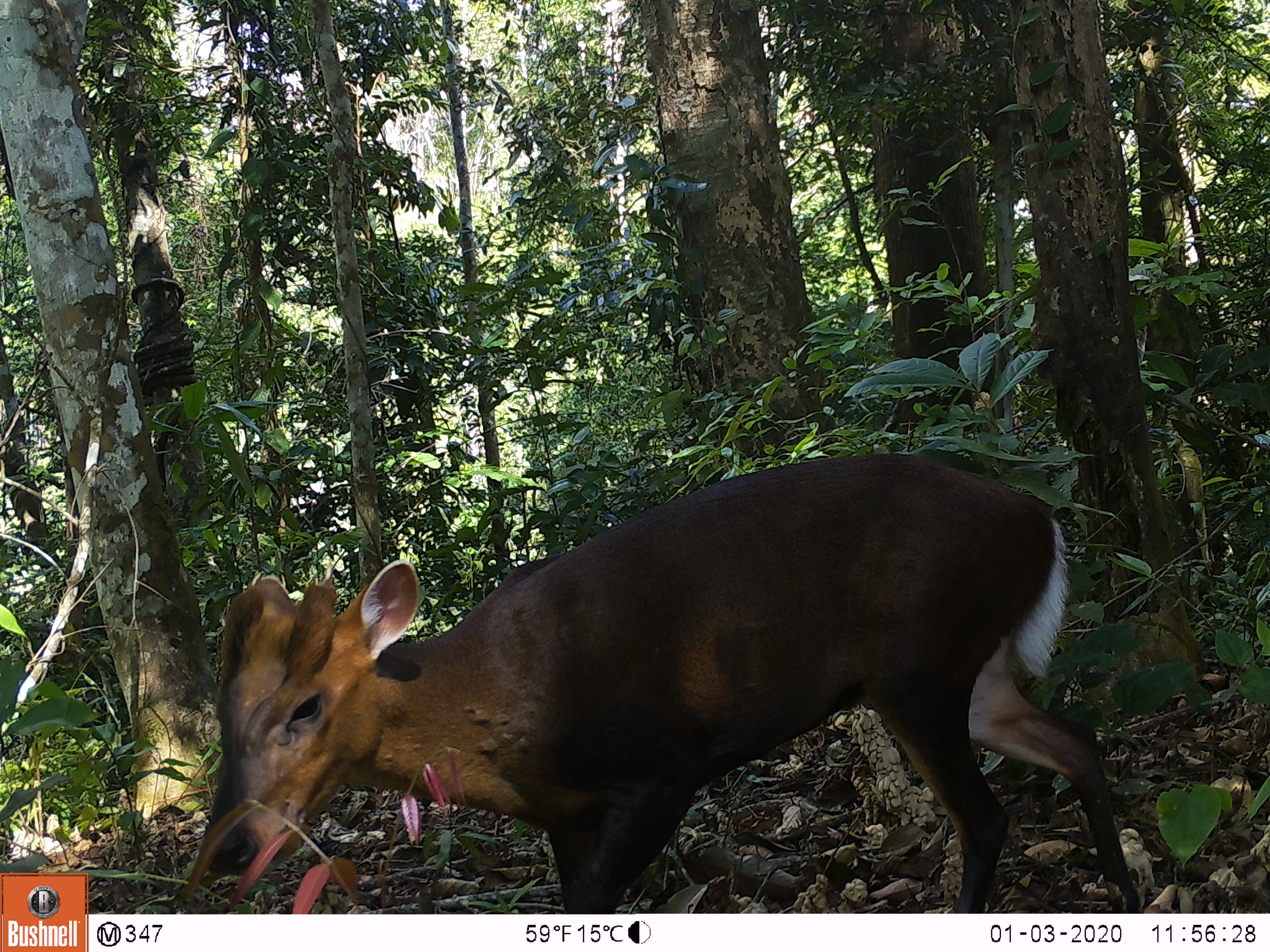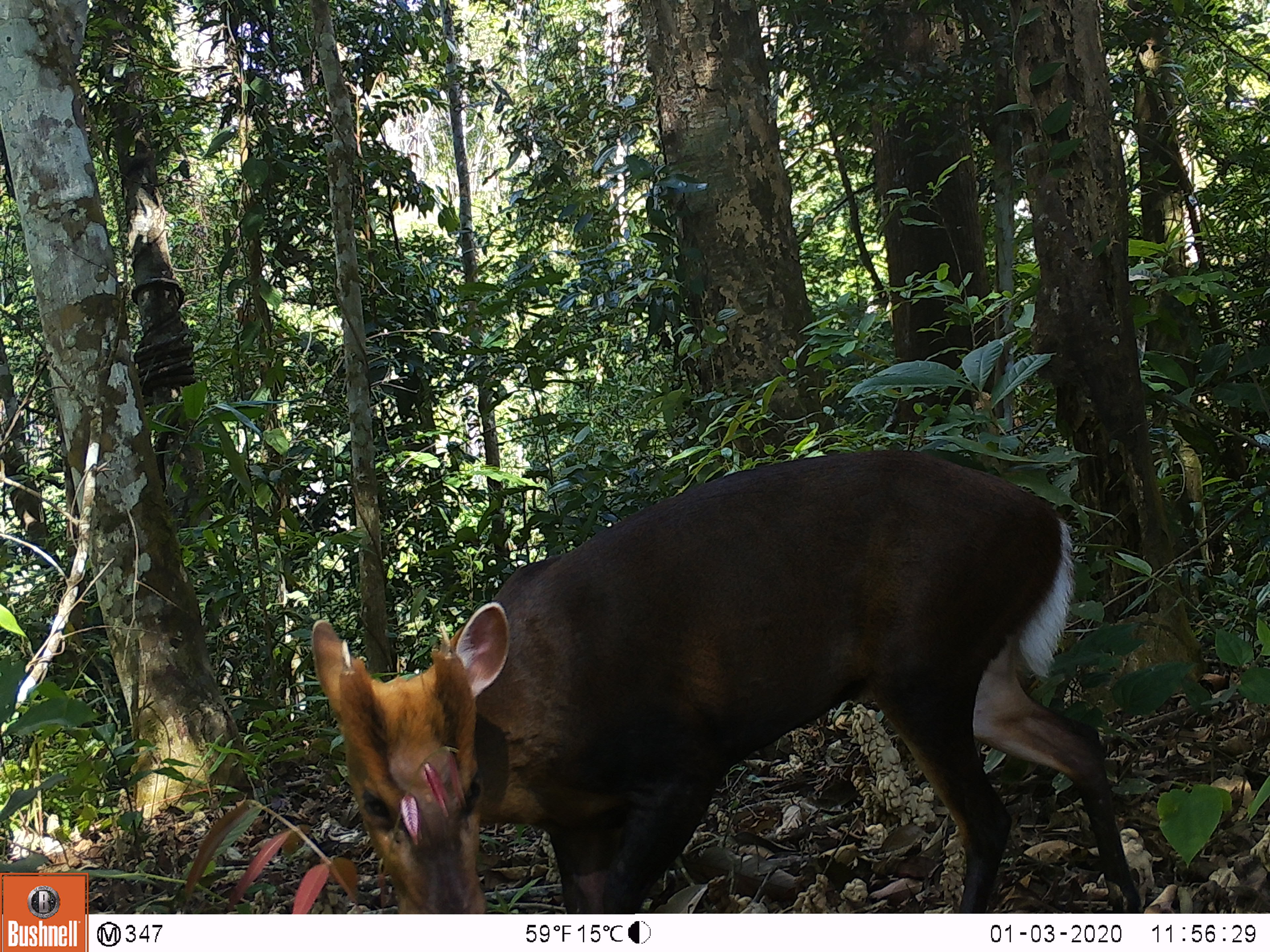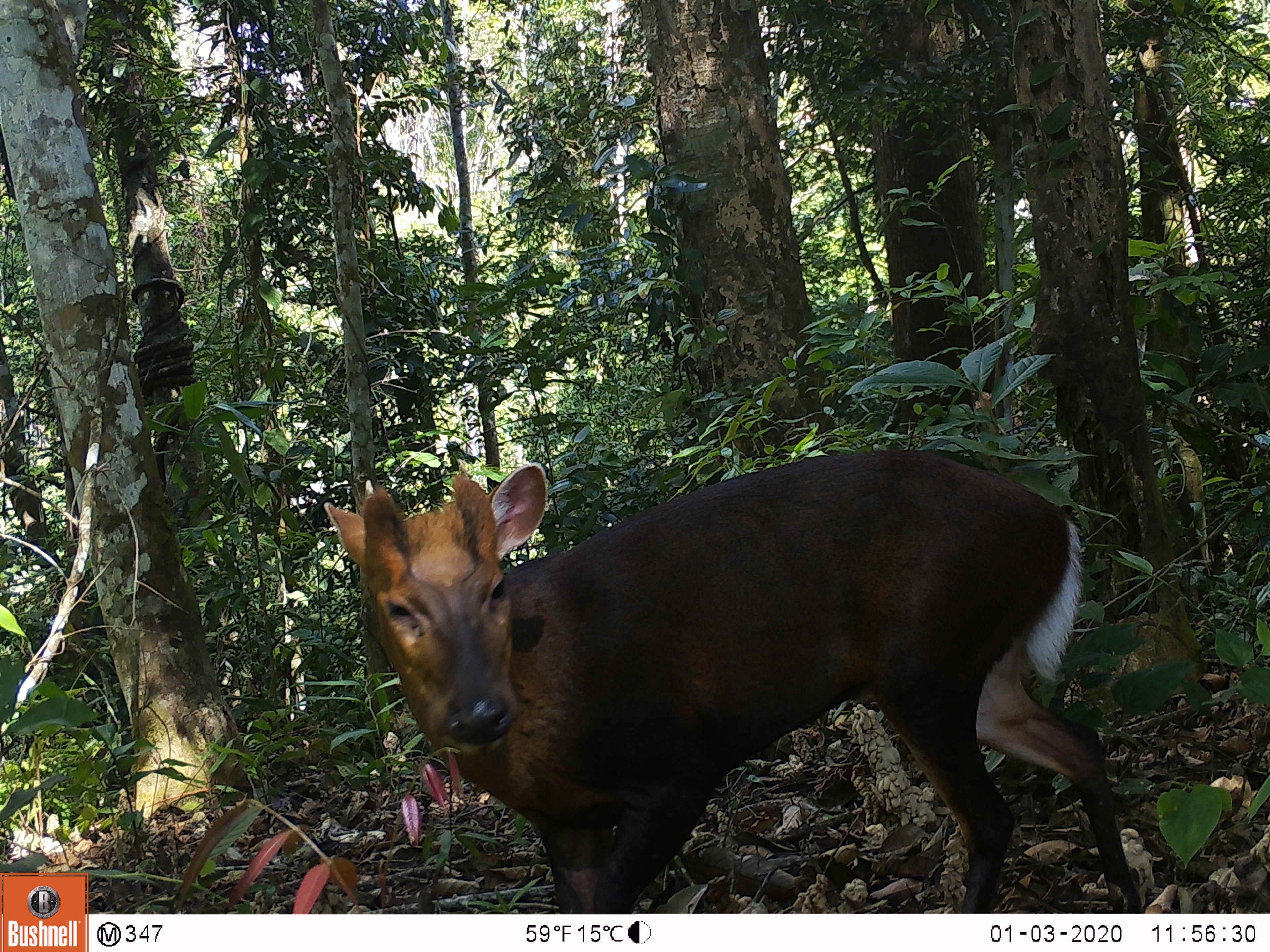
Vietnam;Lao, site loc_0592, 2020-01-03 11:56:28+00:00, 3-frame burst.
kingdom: Animalia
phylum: Chordata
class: Mammalia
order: Artiodactyla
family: Cervidae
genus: Muntiacus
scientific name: Muntiacus rooseveltorum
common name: roosevelt's muntjac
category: roosevelts muntjac group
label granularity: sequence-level